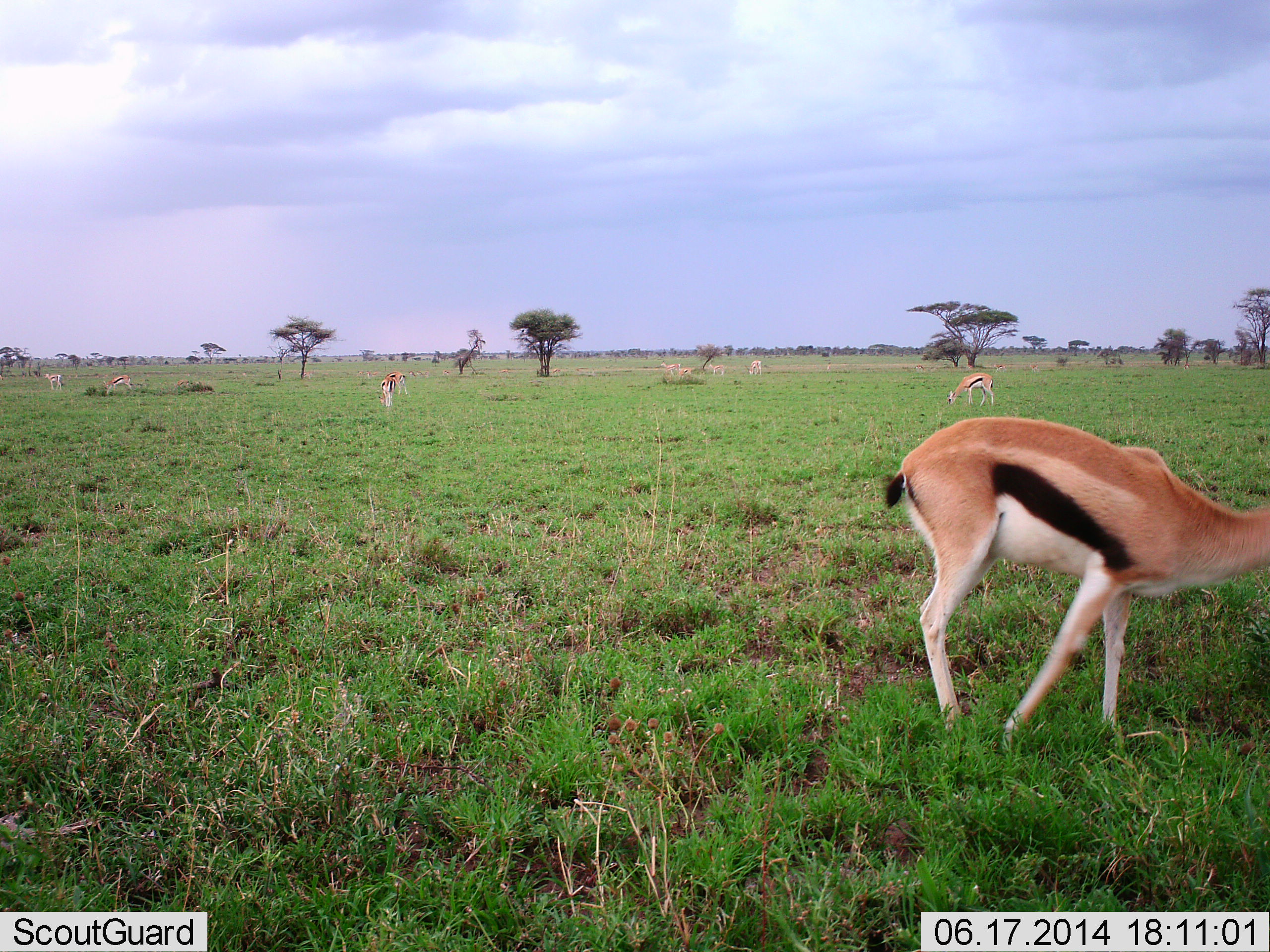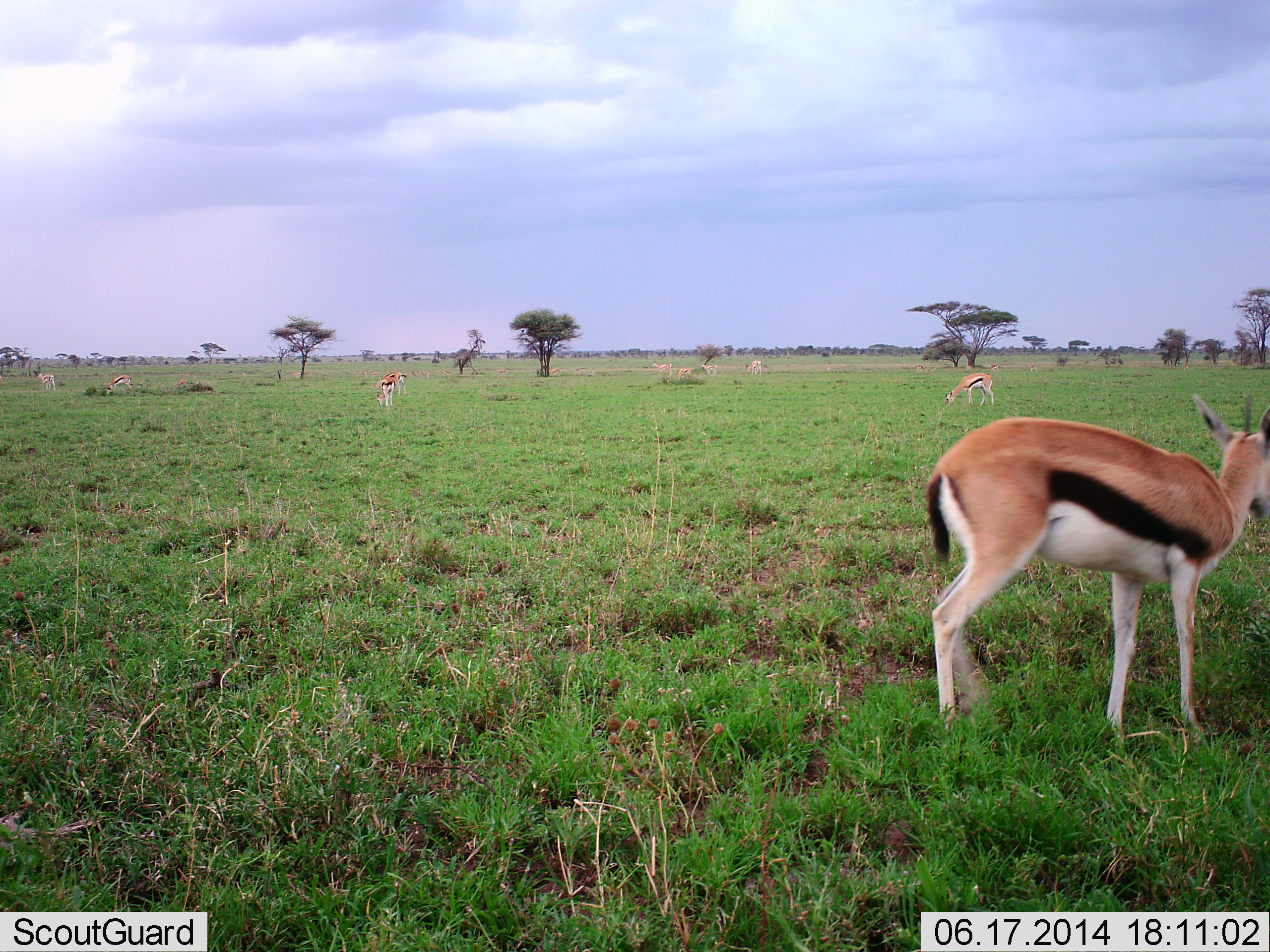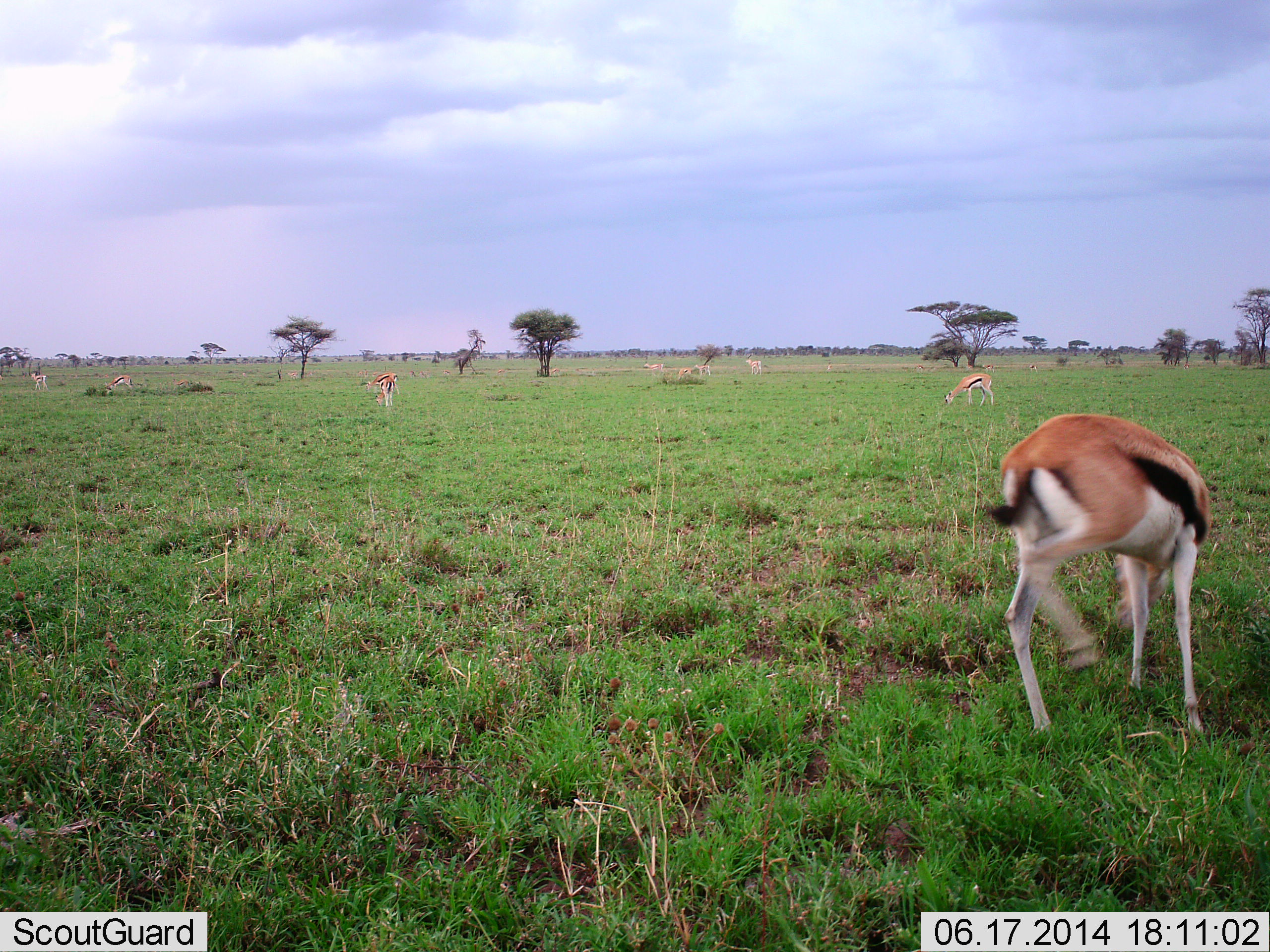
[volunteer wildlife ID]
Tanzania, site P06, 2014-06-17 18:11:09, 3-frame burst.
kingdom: Animalia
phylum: Chordata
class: Mammalia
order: Artiodactyla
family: Bovidae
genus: Eudorcas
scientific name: Eudorcas thomsonii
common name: thomson's gazelle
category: gazellethomsons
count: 6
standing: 64%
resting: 0%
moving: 64%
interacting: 0%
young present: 0%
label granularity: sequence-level